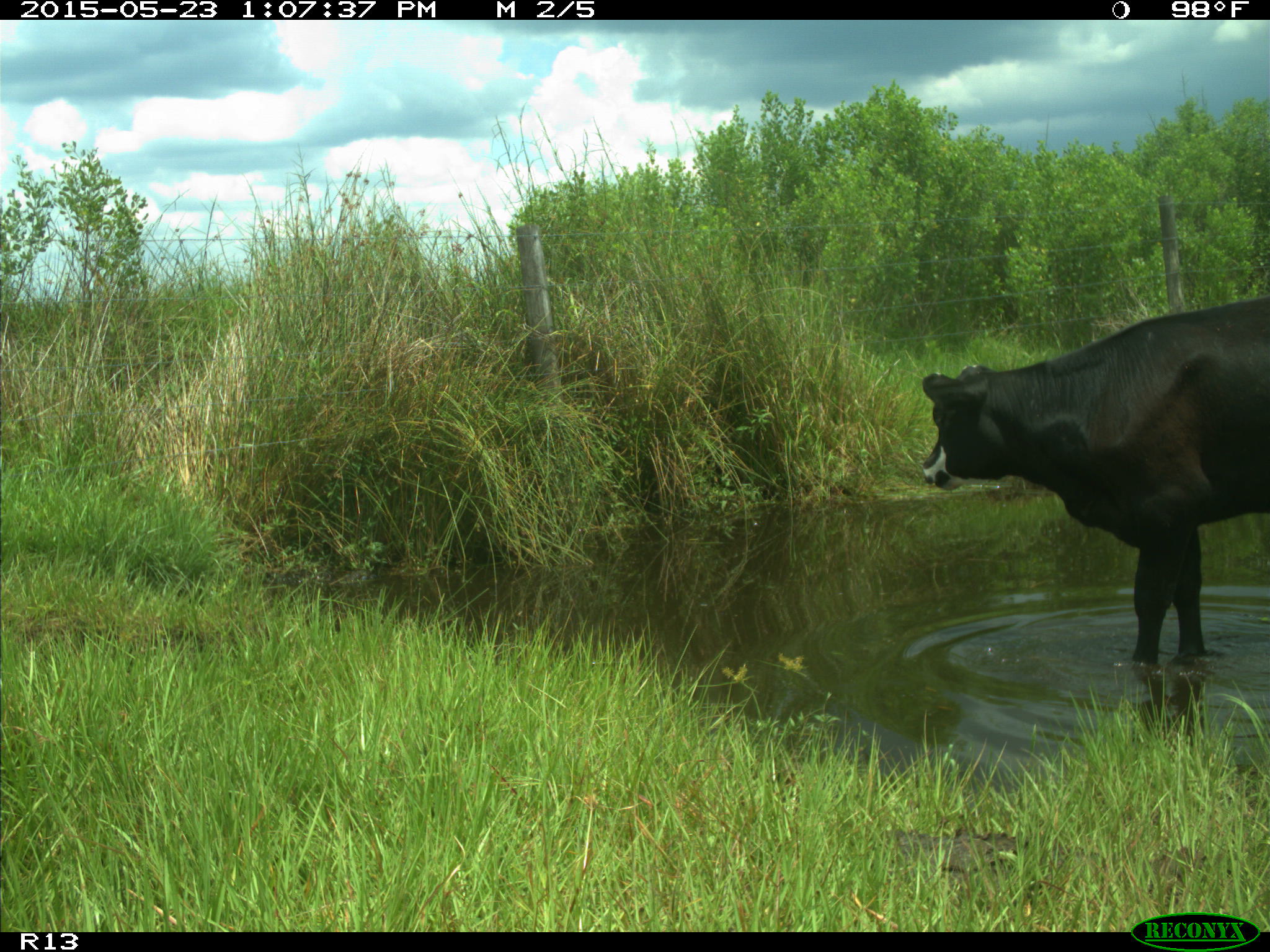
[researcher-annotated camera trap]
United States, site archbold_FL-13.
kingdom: Animalia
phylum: Chordata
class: Mammalia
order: Artiodactyla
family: Bovidae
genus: Bos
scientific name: Bos taurus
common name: domestic cow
Bos taurus (domestic cow).